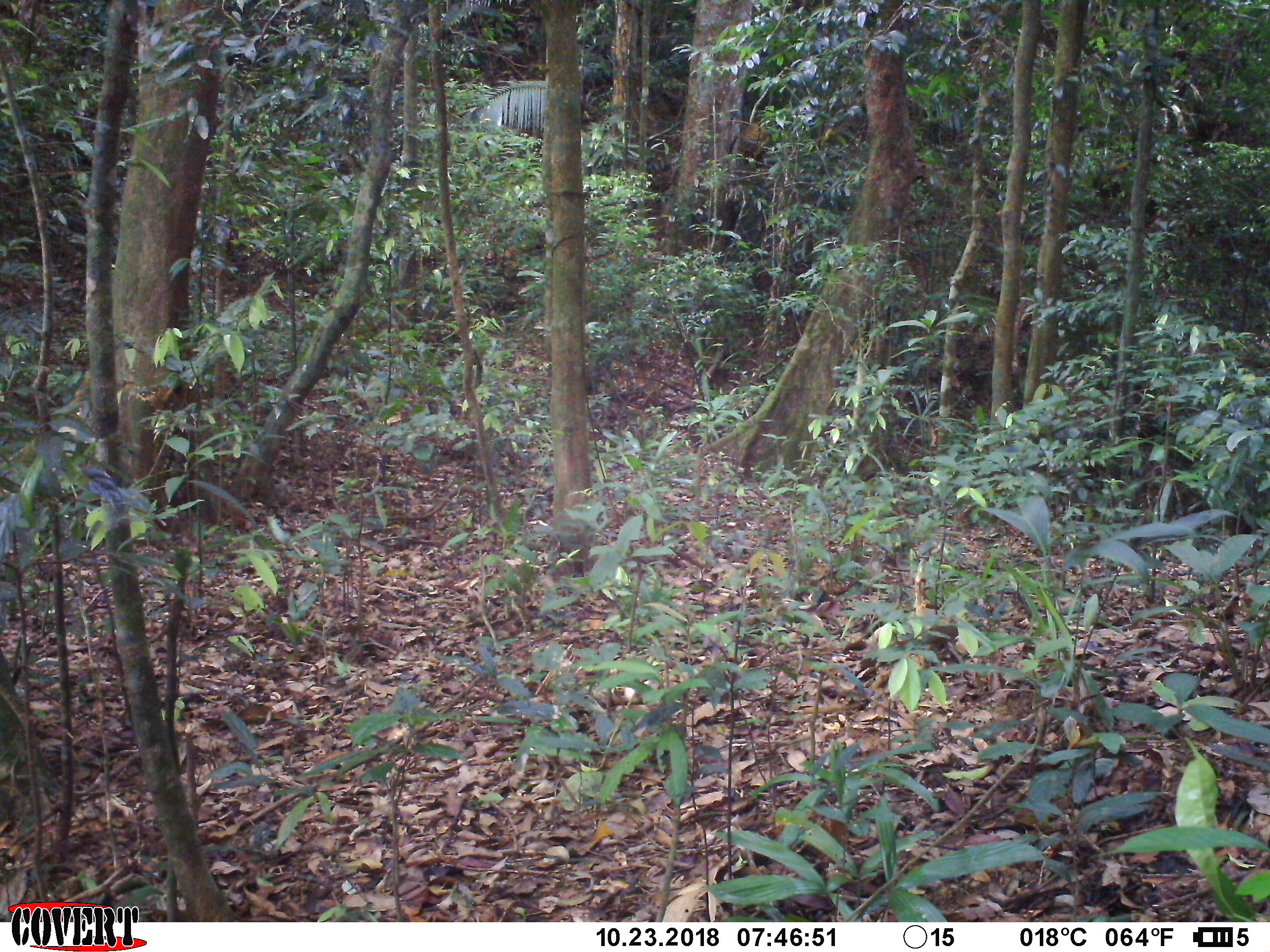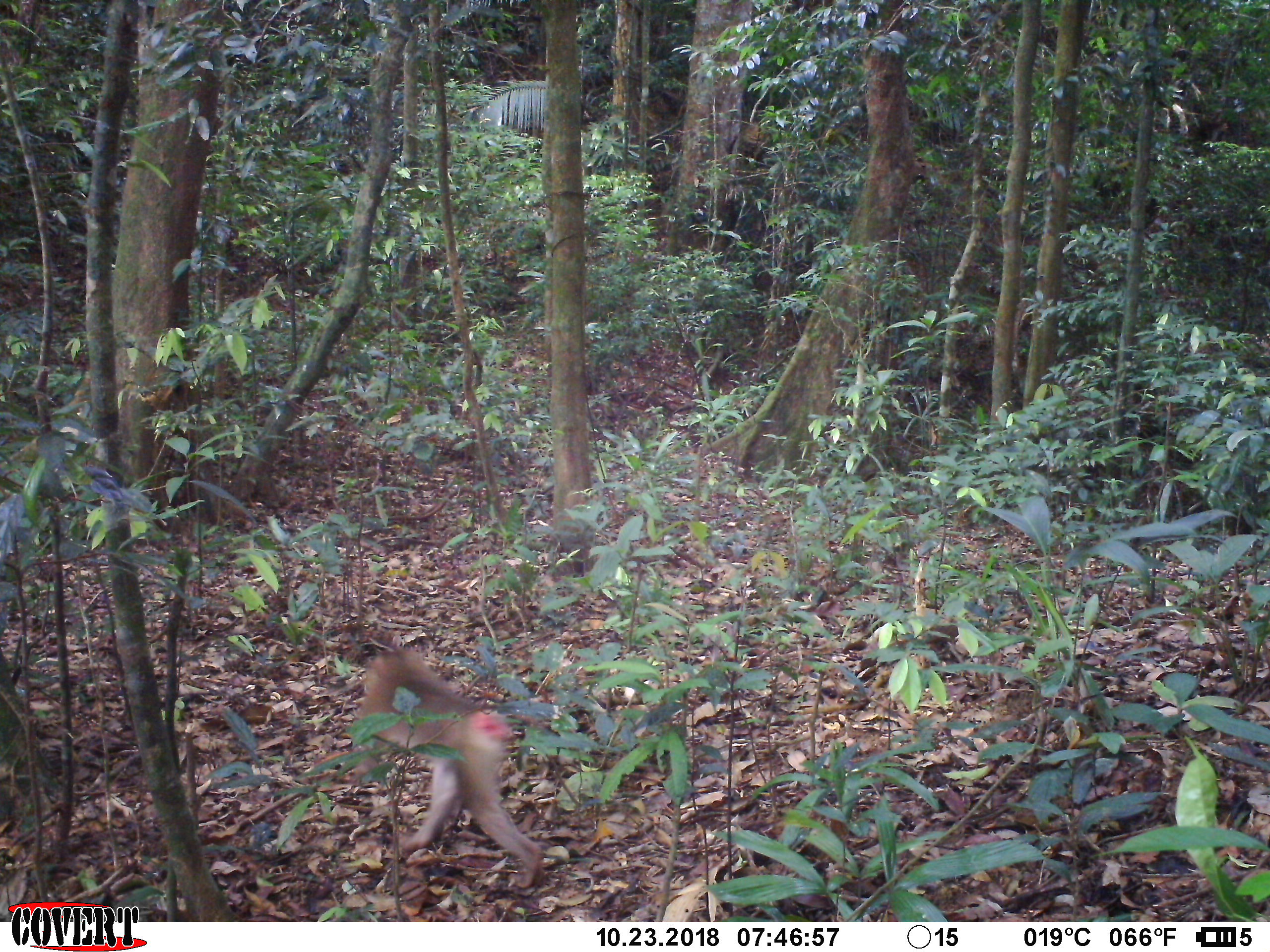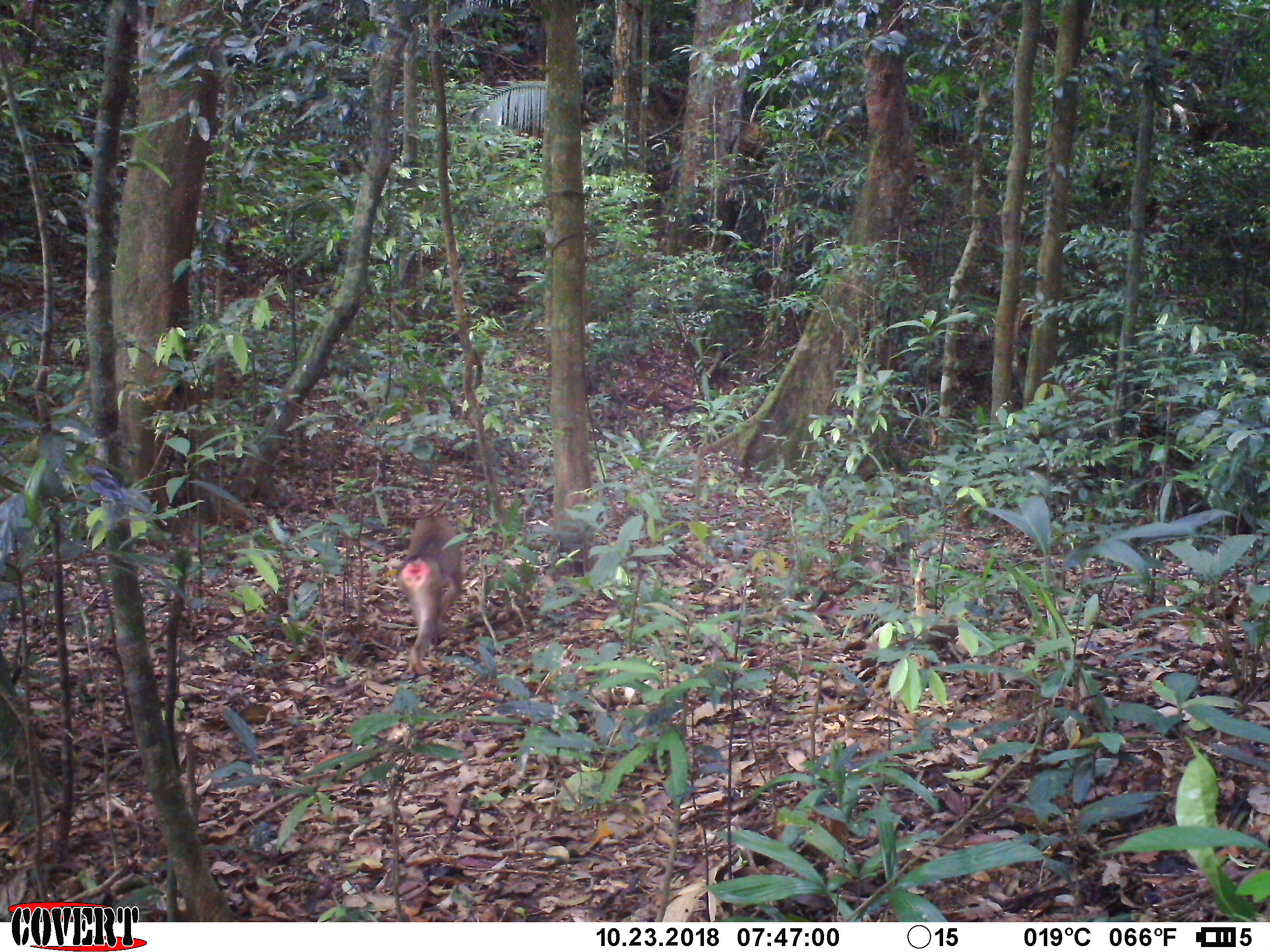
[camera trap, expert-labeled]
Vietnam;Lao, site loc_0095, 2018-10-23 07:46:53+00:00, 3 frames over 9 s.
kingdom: Animalia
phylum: Chordata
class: Mammalia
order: Primates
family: Cercopithecidae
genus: Macaca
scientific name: Macaca nemestrina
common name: pig-tailed macaque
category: pig tailed macaque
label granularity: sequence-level